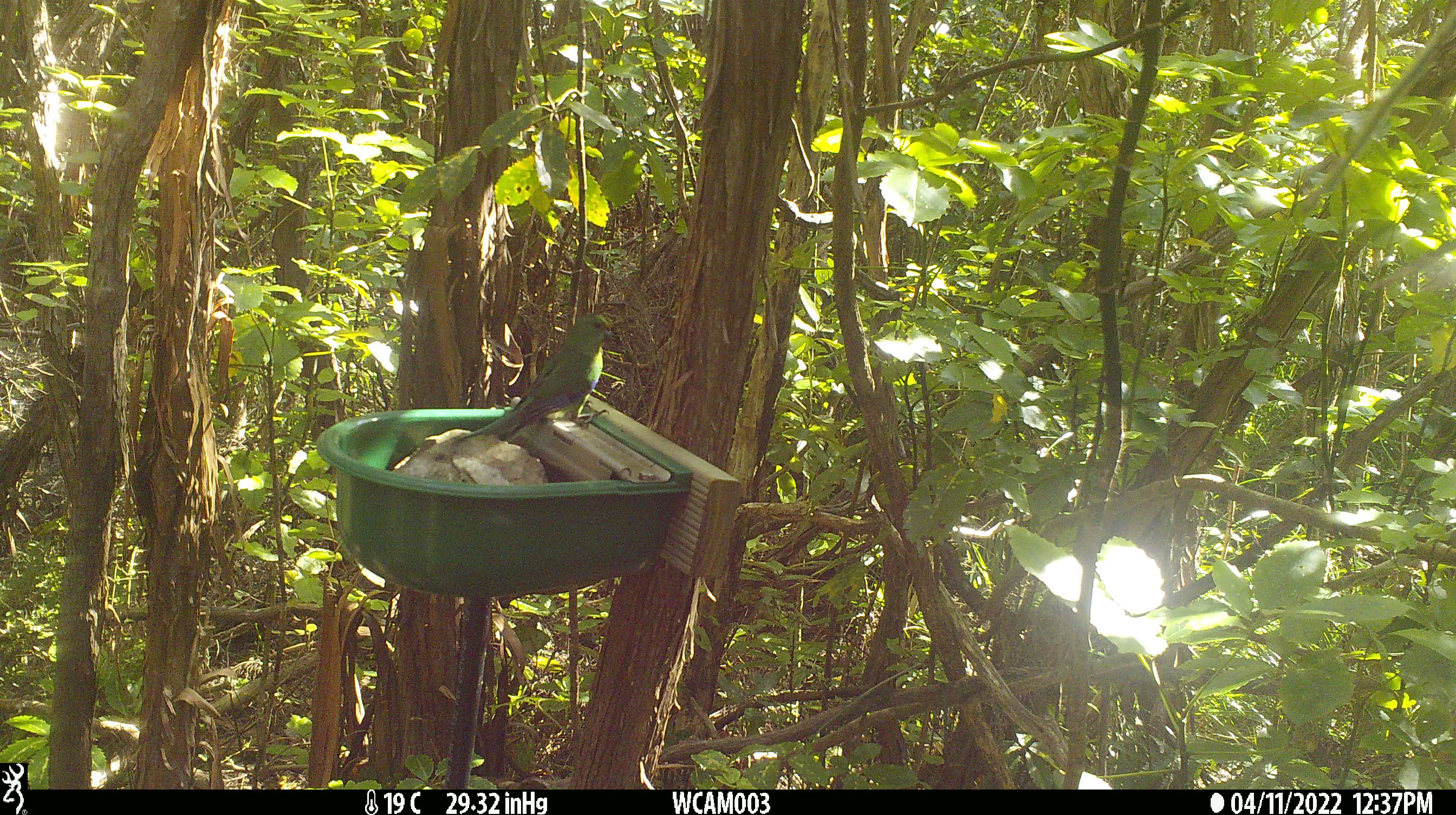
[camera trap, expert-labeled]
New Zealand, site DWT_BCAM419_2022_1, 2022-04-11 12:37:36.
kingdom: Animalia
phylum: Chordata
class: Aves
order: Psittaciformes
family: Psittaculidae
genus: Cyanoramphus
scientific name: Cyanoramphus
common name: parakeet